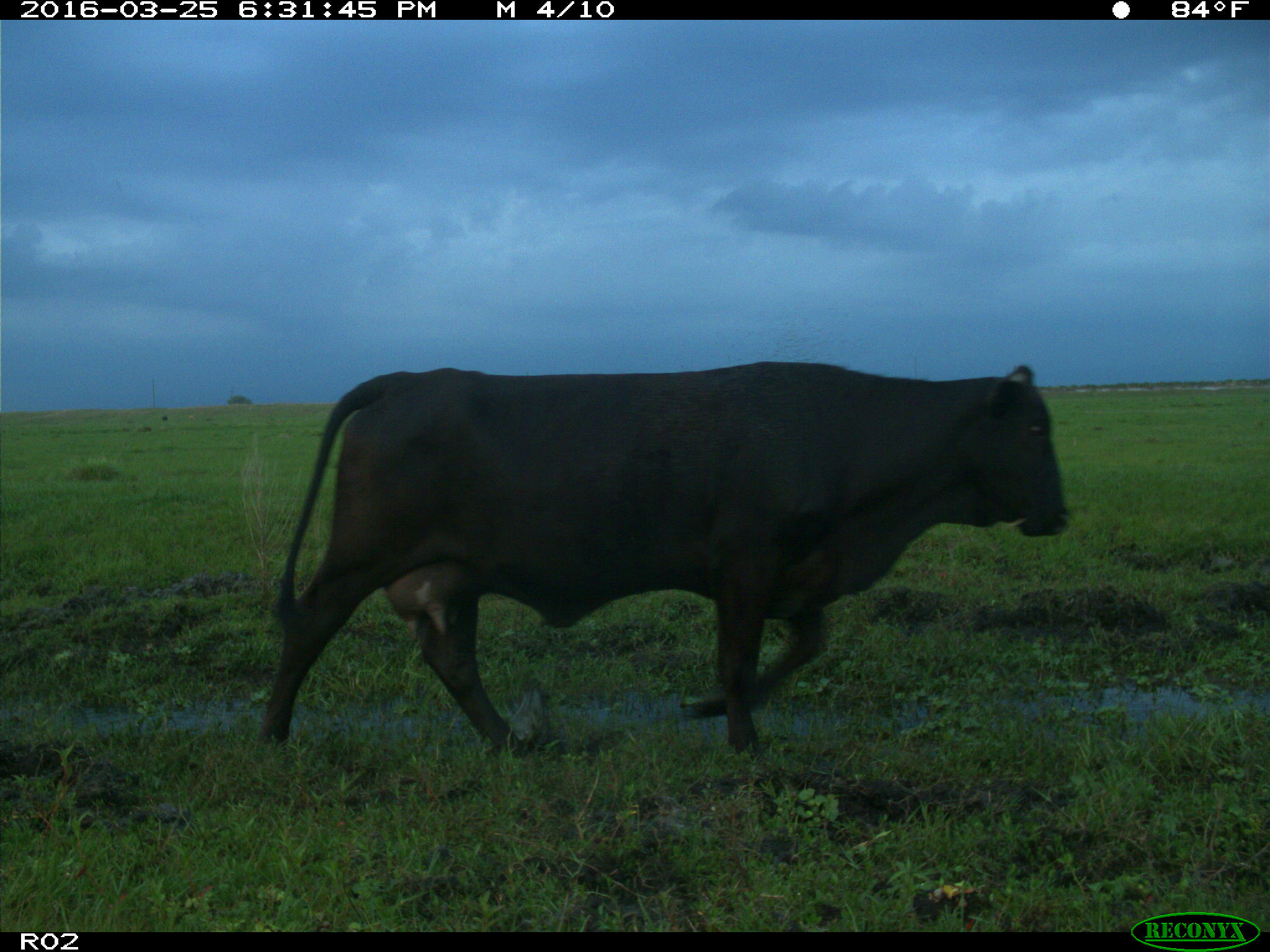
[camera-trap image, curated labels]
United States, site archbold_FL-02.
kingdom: Animalia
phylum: Chordata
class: Mammalia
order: Artiodactyla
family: Bovidae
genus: Bos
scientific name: Bos taurus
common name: domestic cow